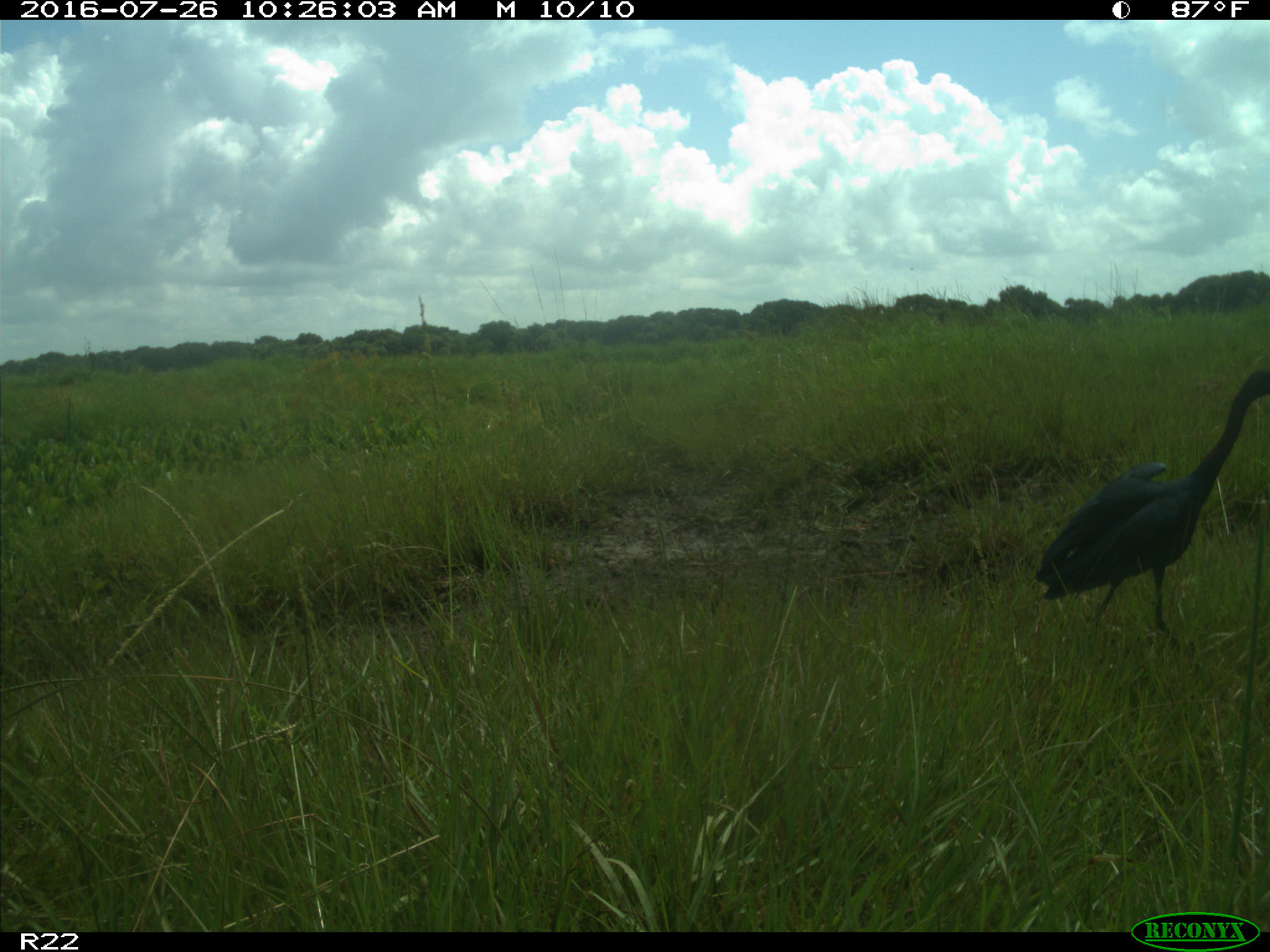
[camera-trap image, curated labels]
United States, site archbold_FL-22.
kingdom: Animalia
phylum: Chordata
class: Aves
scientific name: Aves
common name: birds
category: unidentified bird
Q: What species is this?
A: Unidentified bird (birds) (Aves).